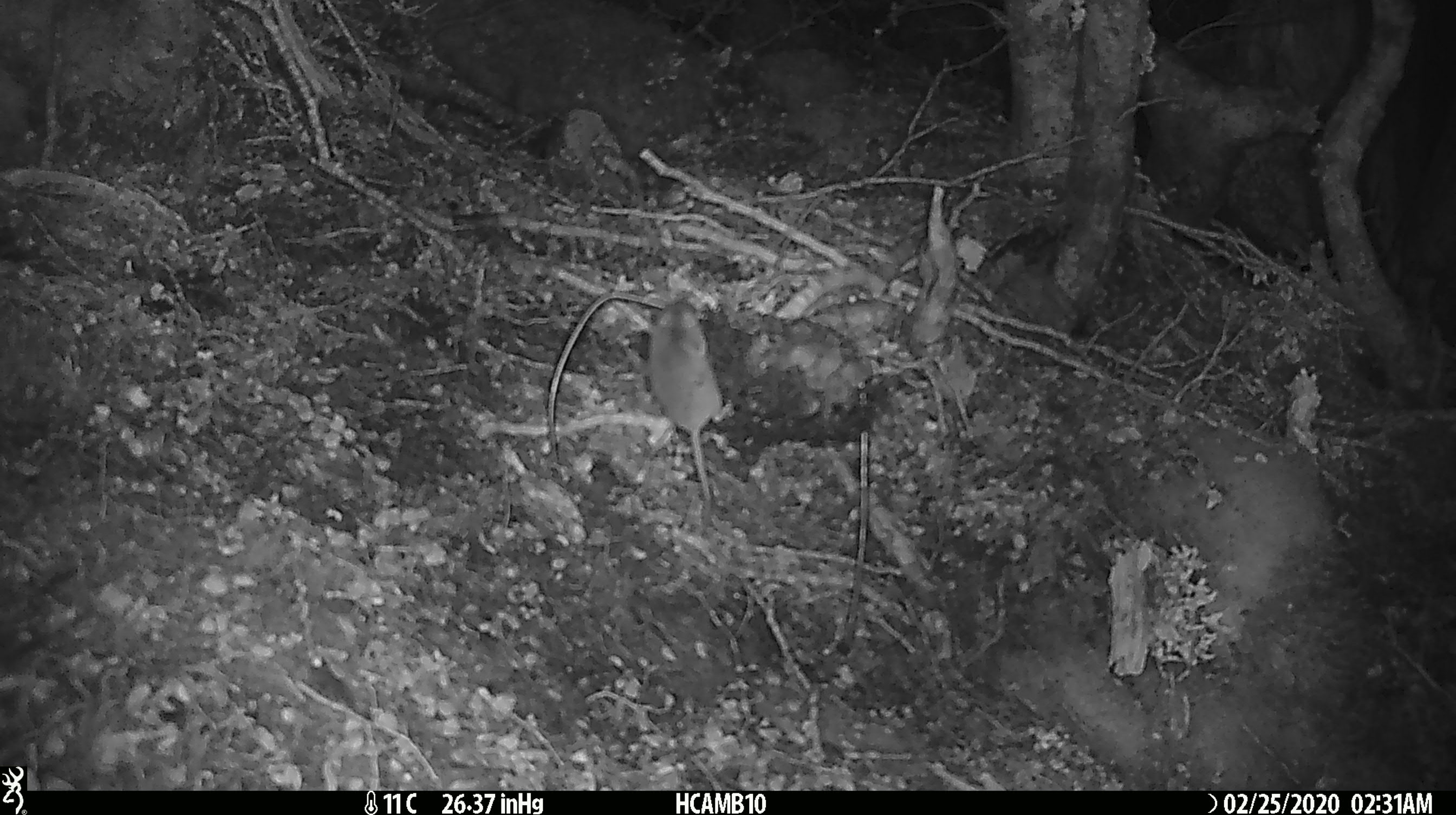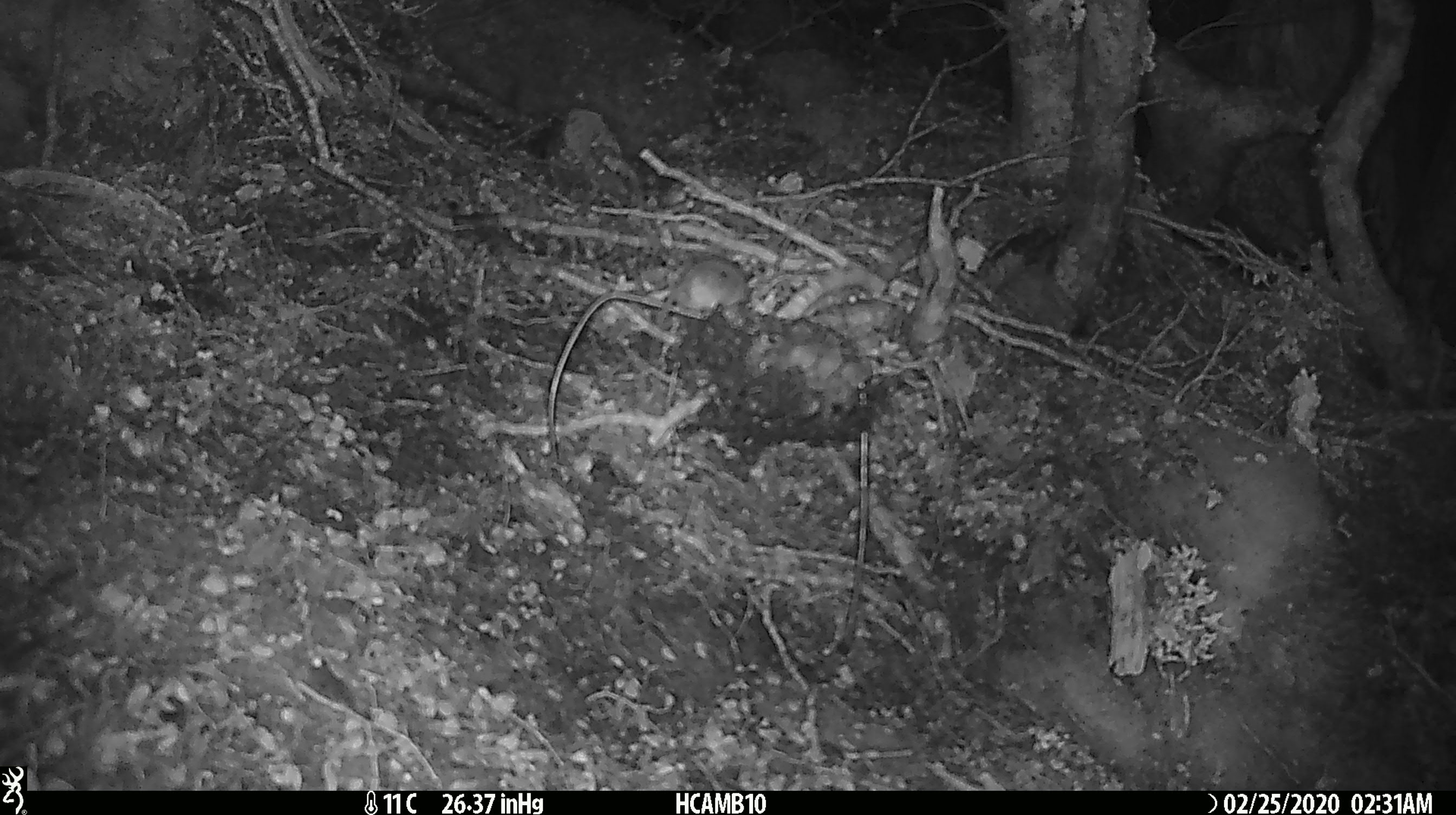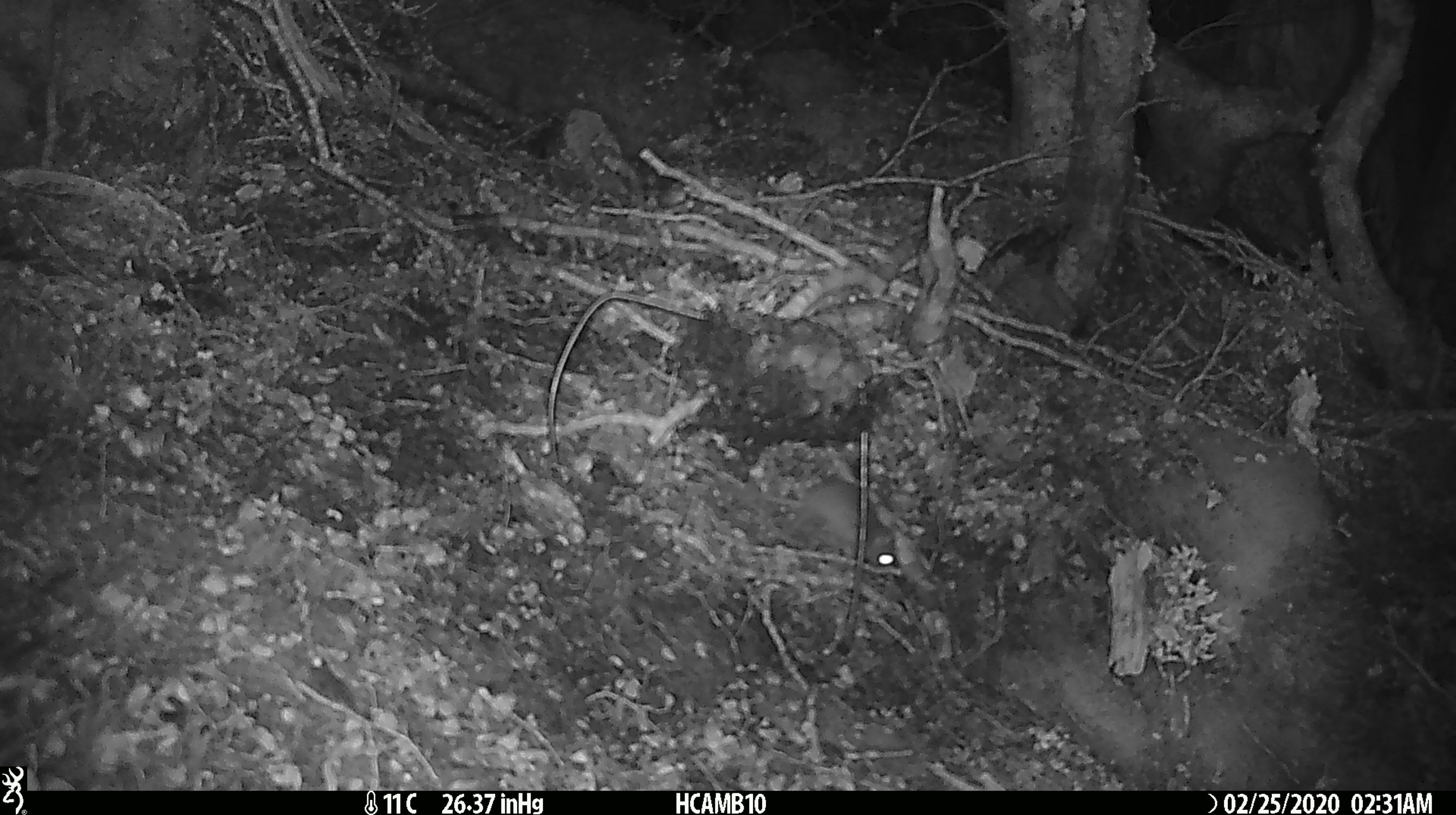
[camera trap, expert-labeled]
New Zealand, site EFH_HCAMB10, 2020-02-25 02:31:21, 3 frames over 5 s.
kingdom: Animalia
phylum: Chordata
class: Mammalia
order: Rodentia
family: Muridae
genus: Mus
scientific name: Mus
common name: mouse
Mouse (Mus).